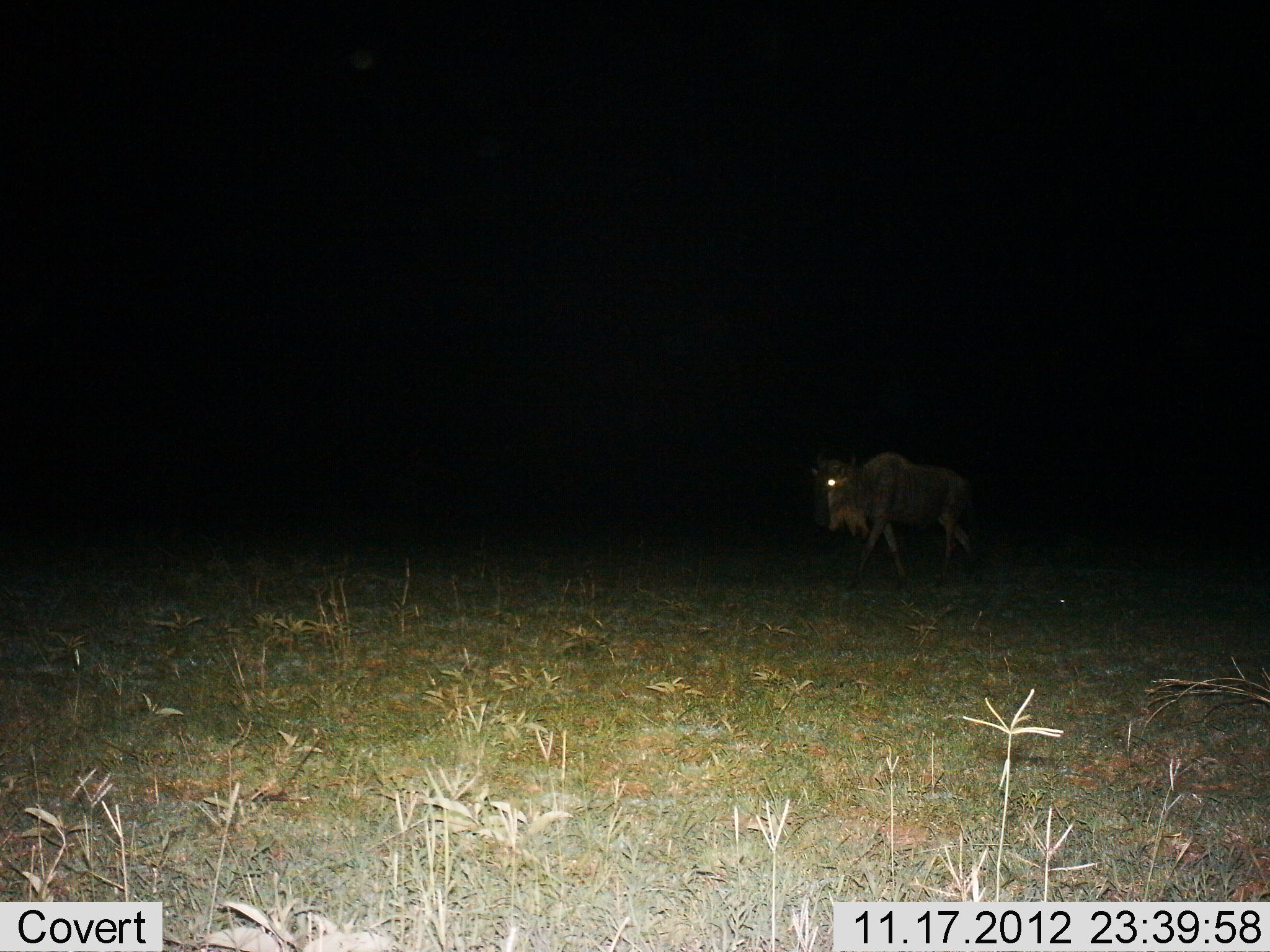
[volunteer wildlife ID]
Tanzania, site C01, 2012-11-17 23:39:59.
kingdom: Animalia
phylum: Chordata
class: Mammalia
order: Artiodactyla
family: Bovidae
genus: Connochaetes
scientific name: Connochaetes taurinus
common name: blue wildebeest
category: wildebeest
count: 1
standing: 20%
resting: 0%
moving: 80%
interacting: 0%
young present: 0%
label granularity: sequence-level